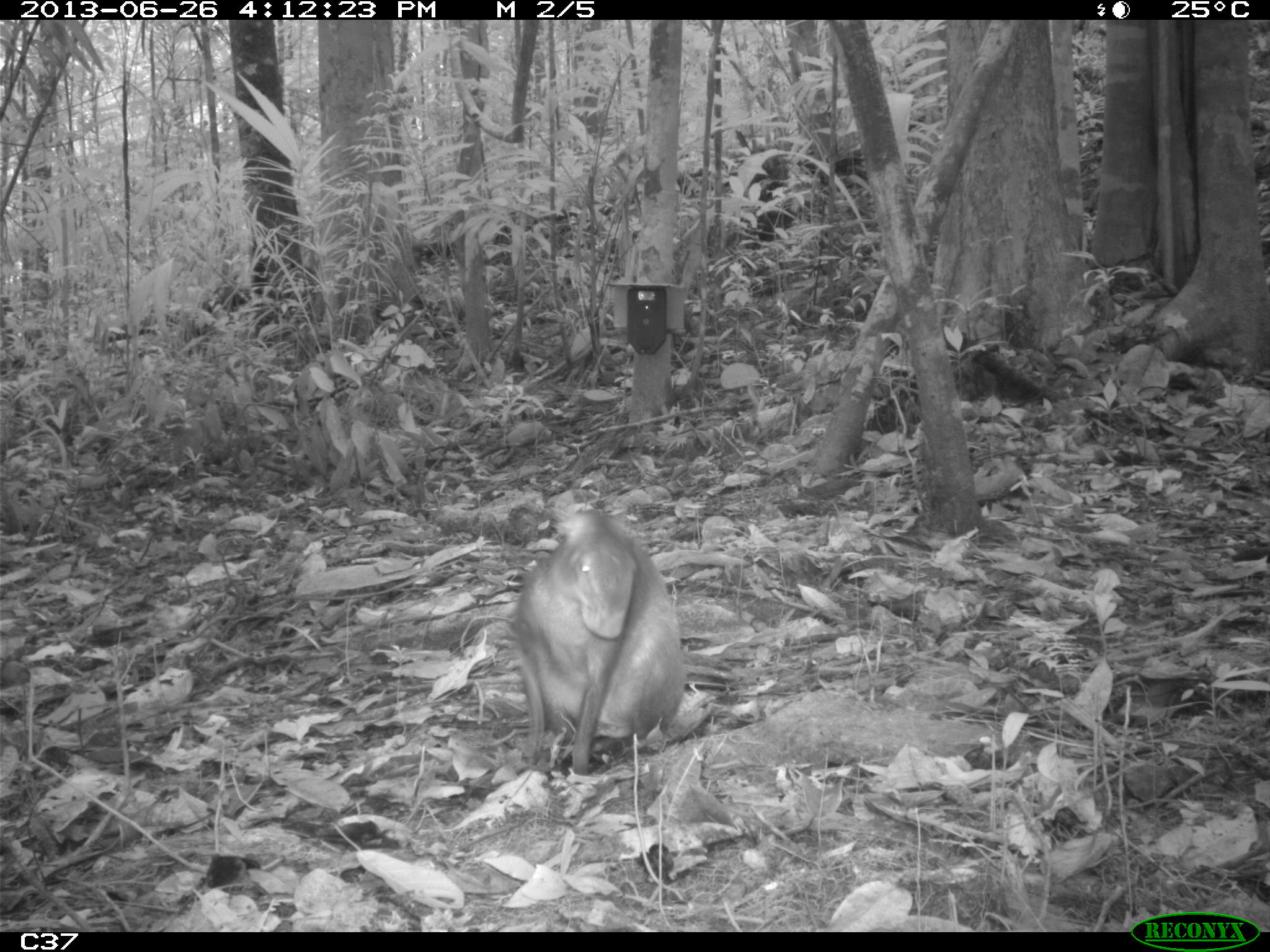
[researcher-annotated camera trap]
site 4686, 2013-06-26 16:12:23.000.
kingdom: Animalia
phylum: Chordata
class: Mammalia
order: Rodentia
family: Dasyproctidae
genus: Dasyprocta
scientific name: Dasyprocta leporina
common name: red-rumped agouti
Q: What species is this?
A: Dasyprocta leporina (red-rumped agouti).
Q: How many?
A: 1.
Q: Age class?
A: Adult.